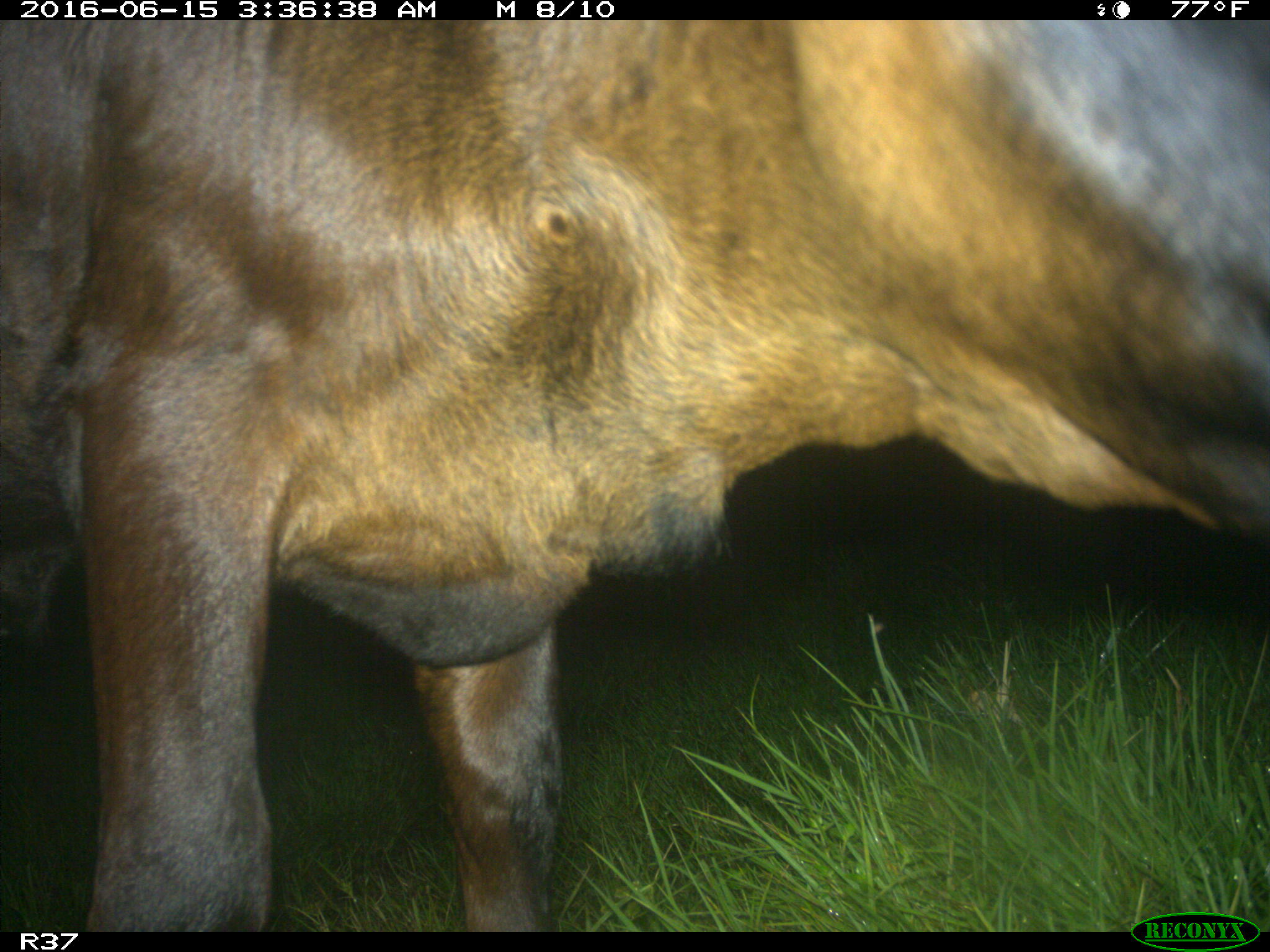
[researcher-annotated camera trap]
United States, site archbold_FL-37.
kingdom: Animalia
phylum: Chordata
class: Mammalia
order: Artiodactyla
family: Bovidae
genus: Bos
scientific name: Bos taurus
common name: domestic cow